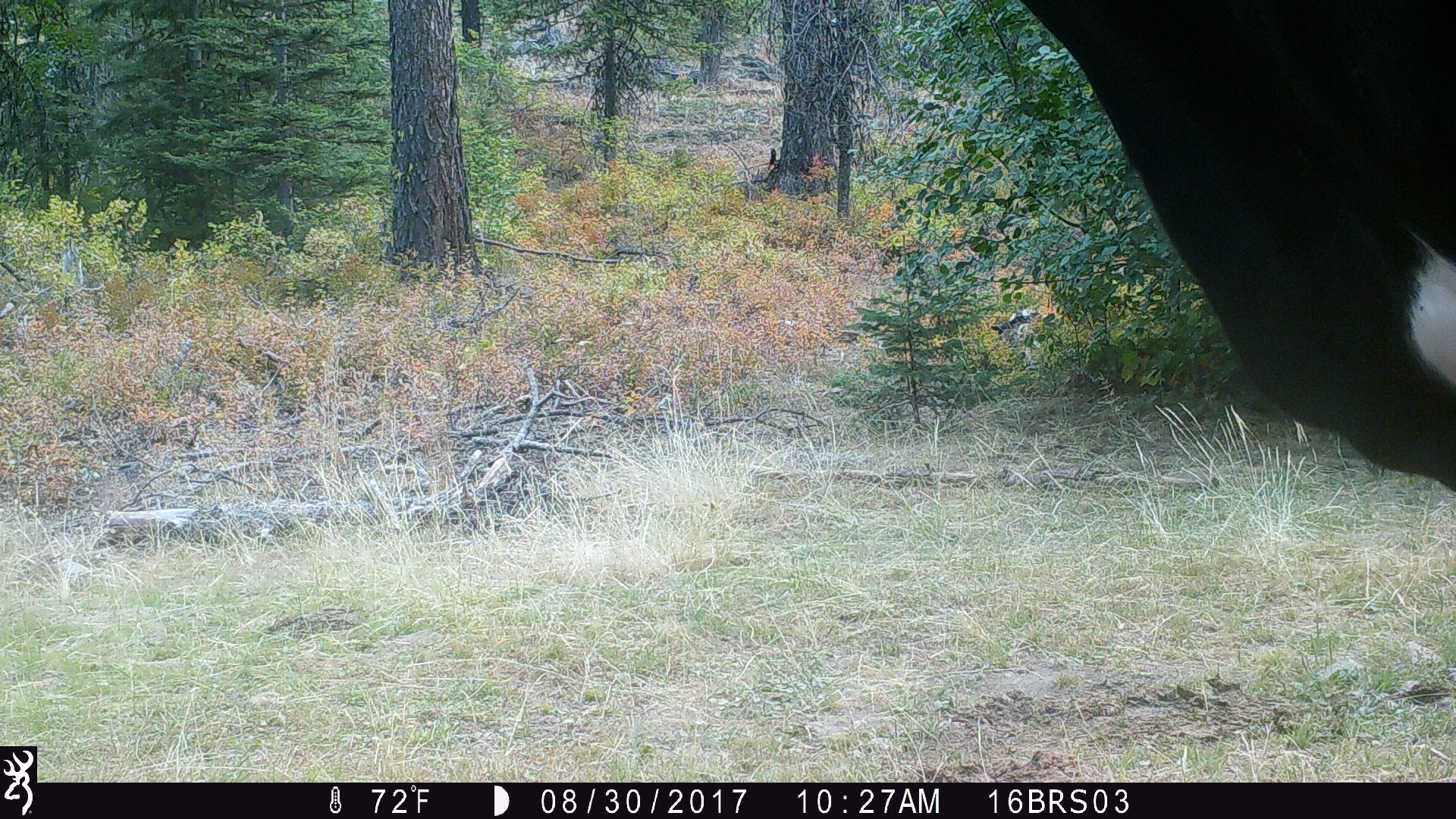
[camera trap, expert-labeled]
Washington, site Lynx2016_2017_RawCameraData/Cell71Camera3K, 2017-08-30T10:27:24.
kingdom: Animalia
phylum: Chordata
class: Mammalia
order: Artiodactyla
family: Bovidae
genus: Bos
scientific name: Bos taurus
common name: domestic cattle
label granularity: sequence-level